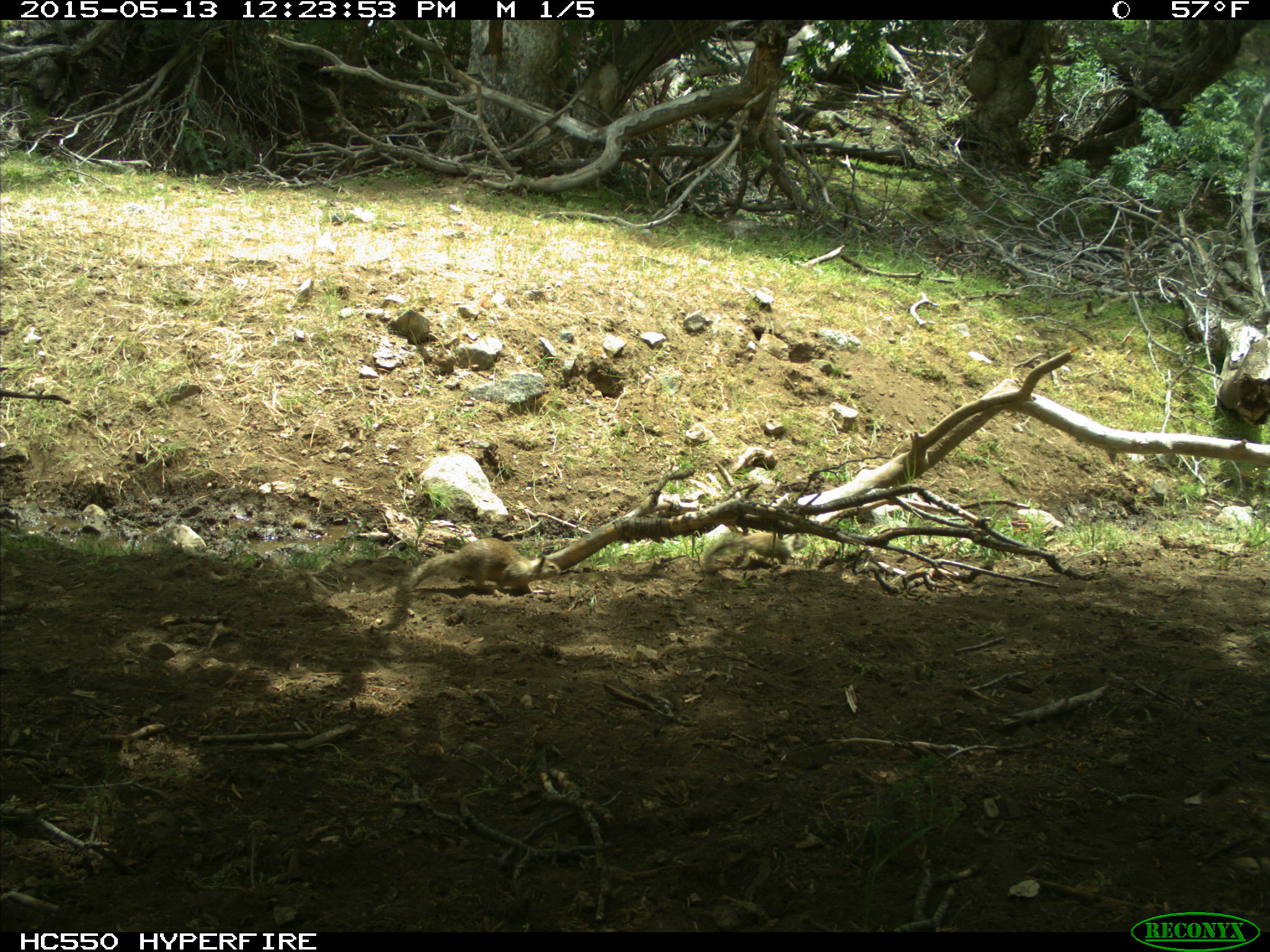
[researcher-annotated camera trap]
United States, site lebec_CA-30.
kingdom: Animalia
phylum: Chordata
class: Mammalia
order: Rodentia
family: Sciuridae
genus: Otospermophilus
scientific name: Otospermophilus beecheyi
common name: california ground squirrel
Otospermophilus beecheyi (california ground squirrel).